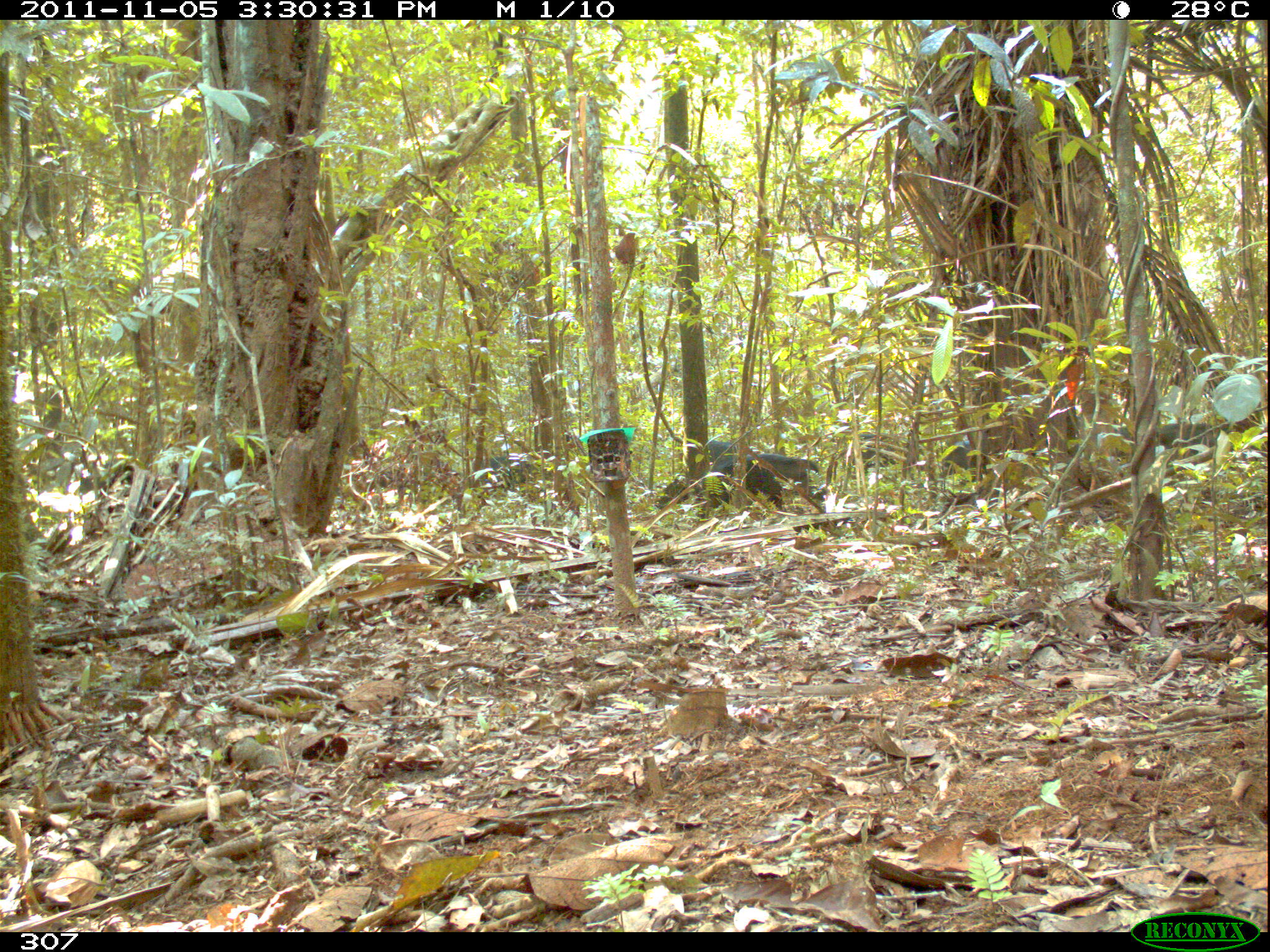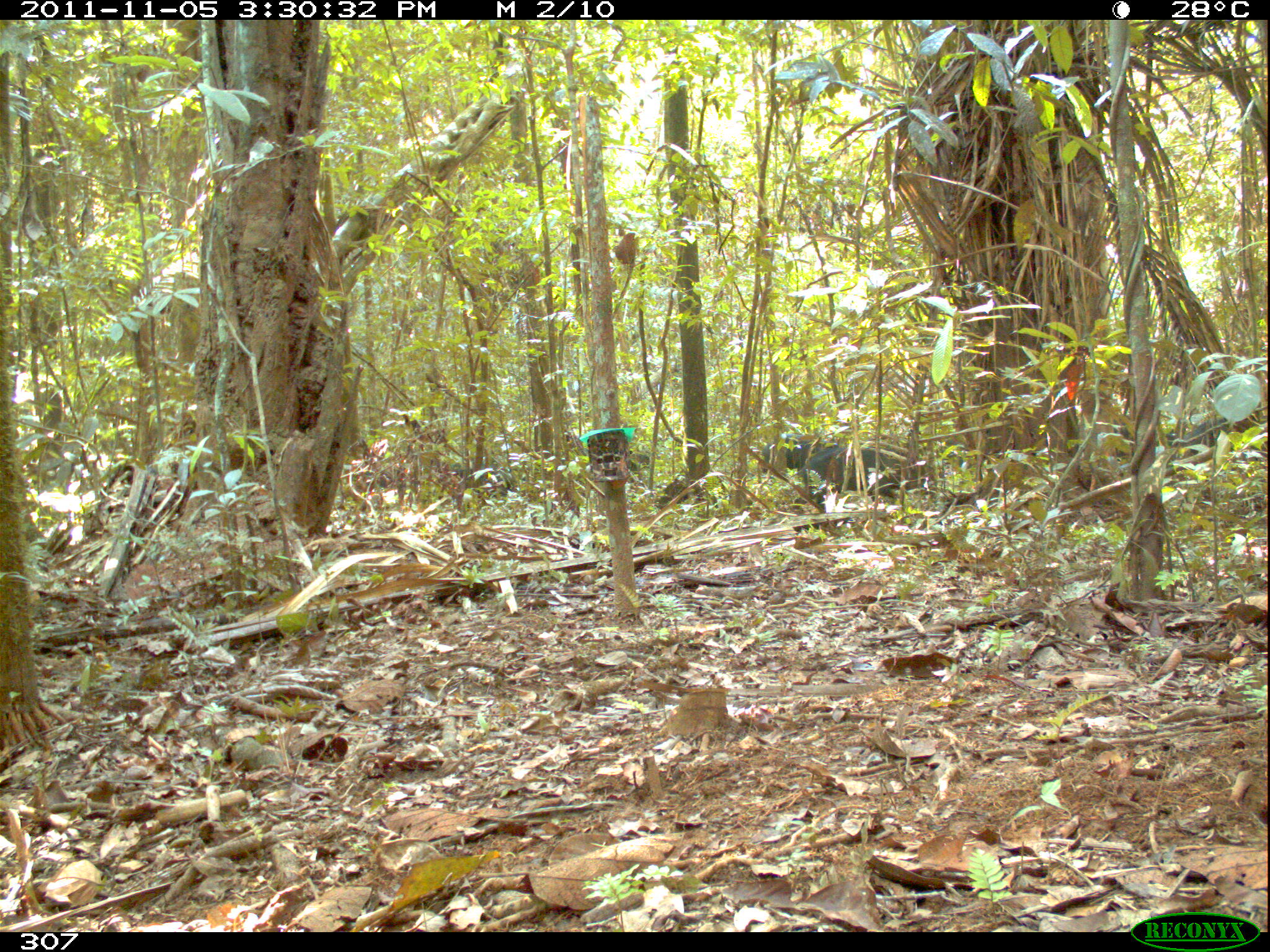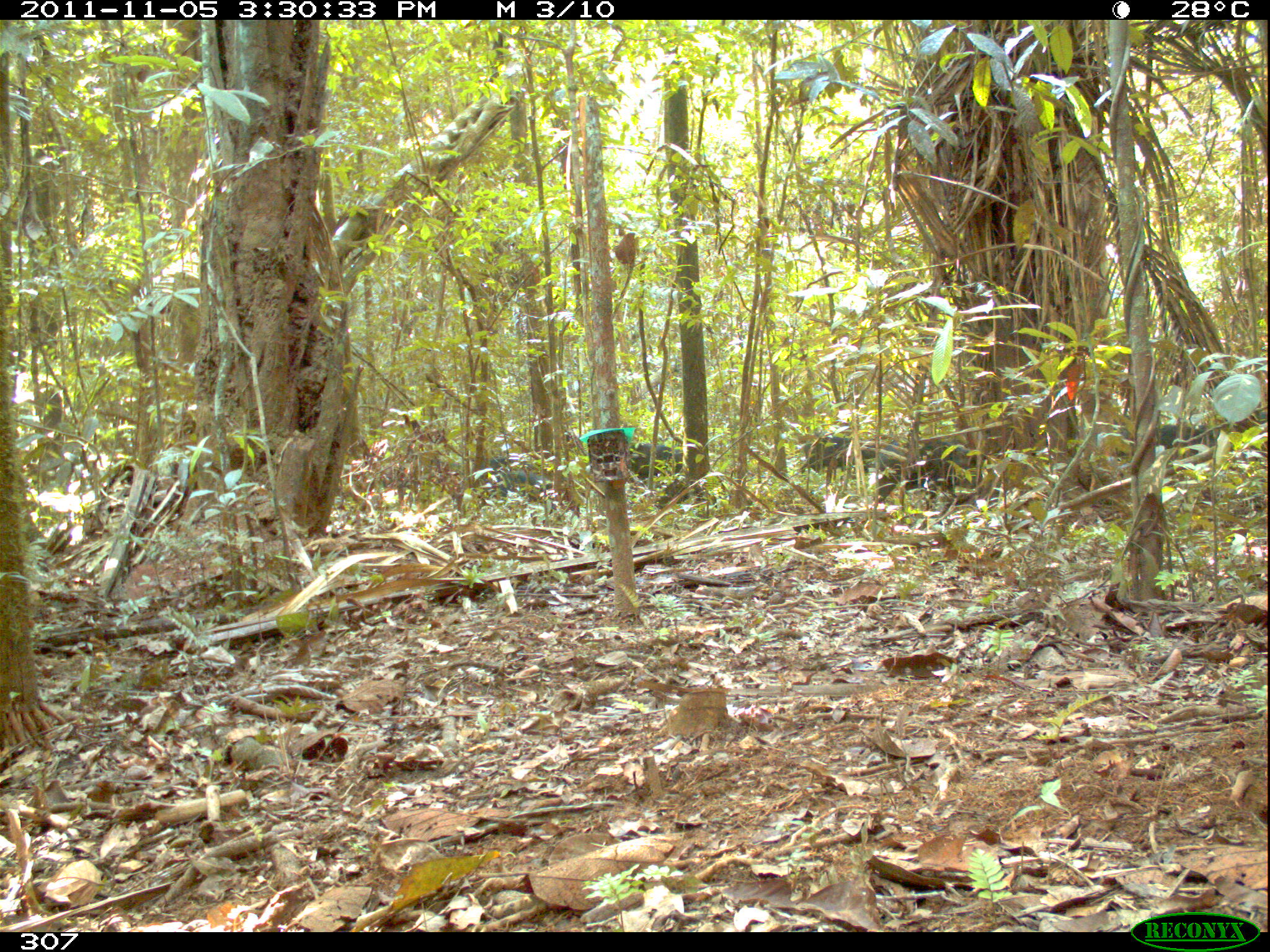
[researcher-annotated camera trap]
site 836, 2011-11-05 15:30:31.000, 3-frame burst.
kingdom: Animalia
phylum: Chordata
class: Mammalia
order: Artiodactyla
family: Tayassuidae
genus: Tayassu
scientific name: Tayassu pecari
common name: white-lipped peccary